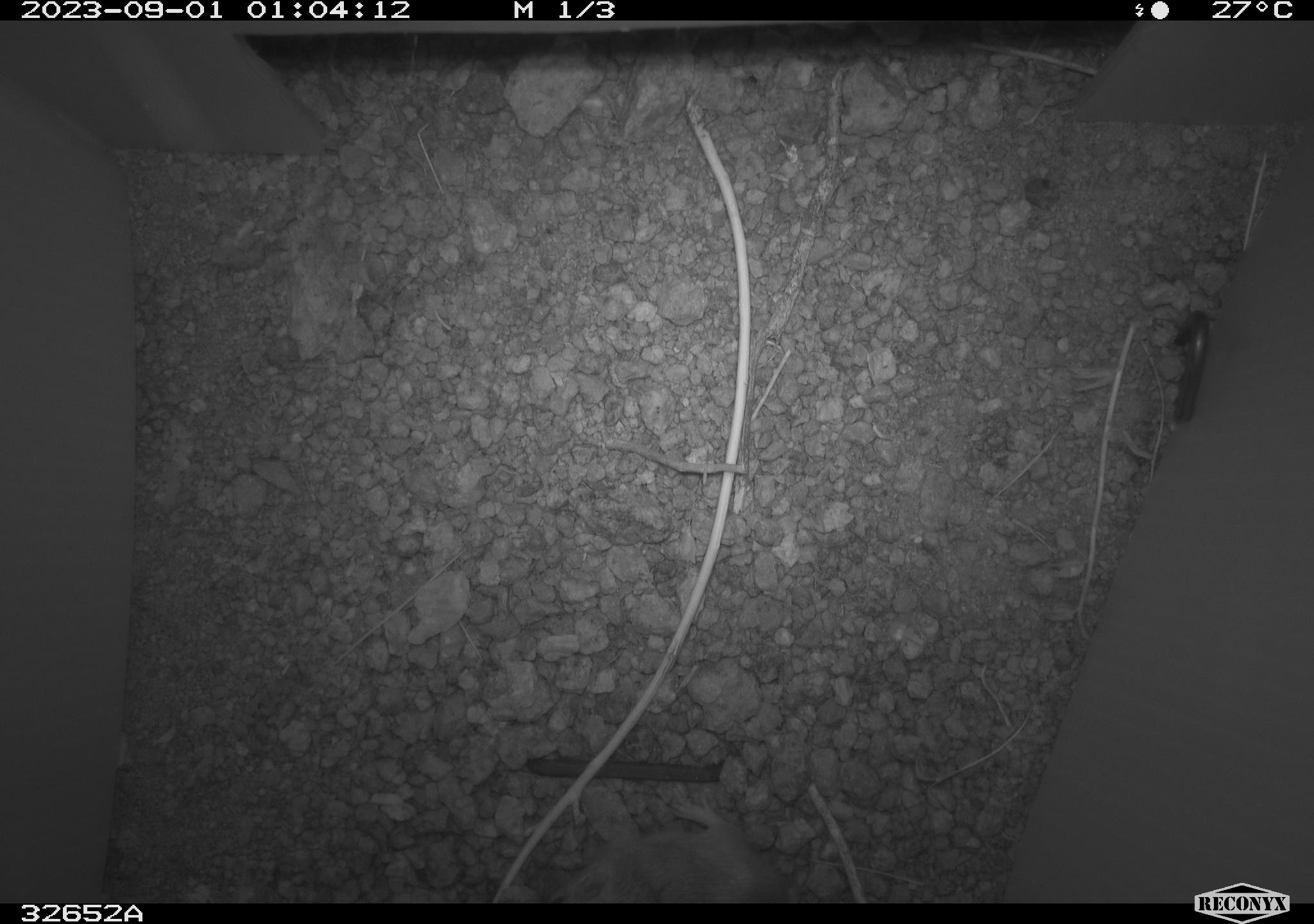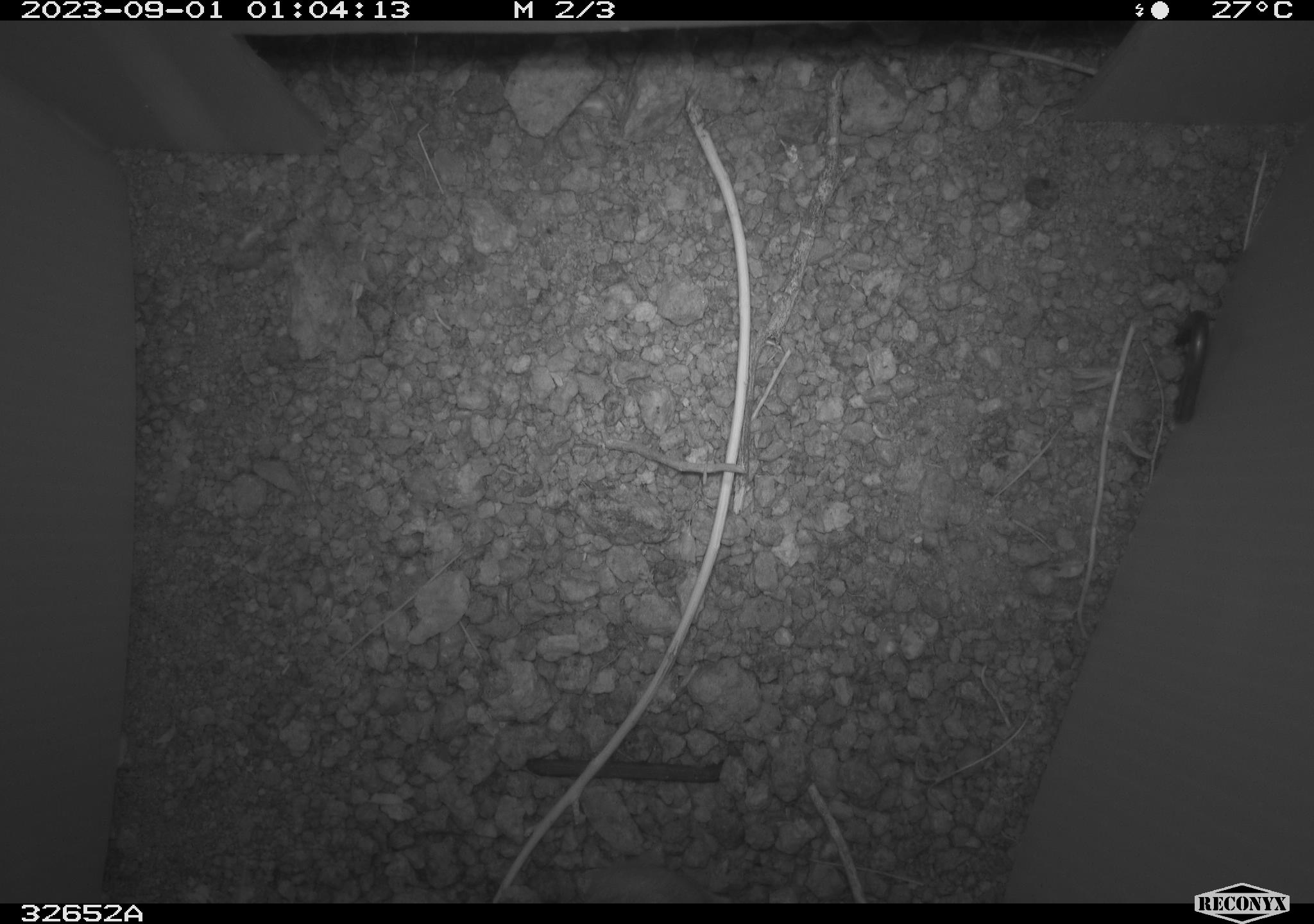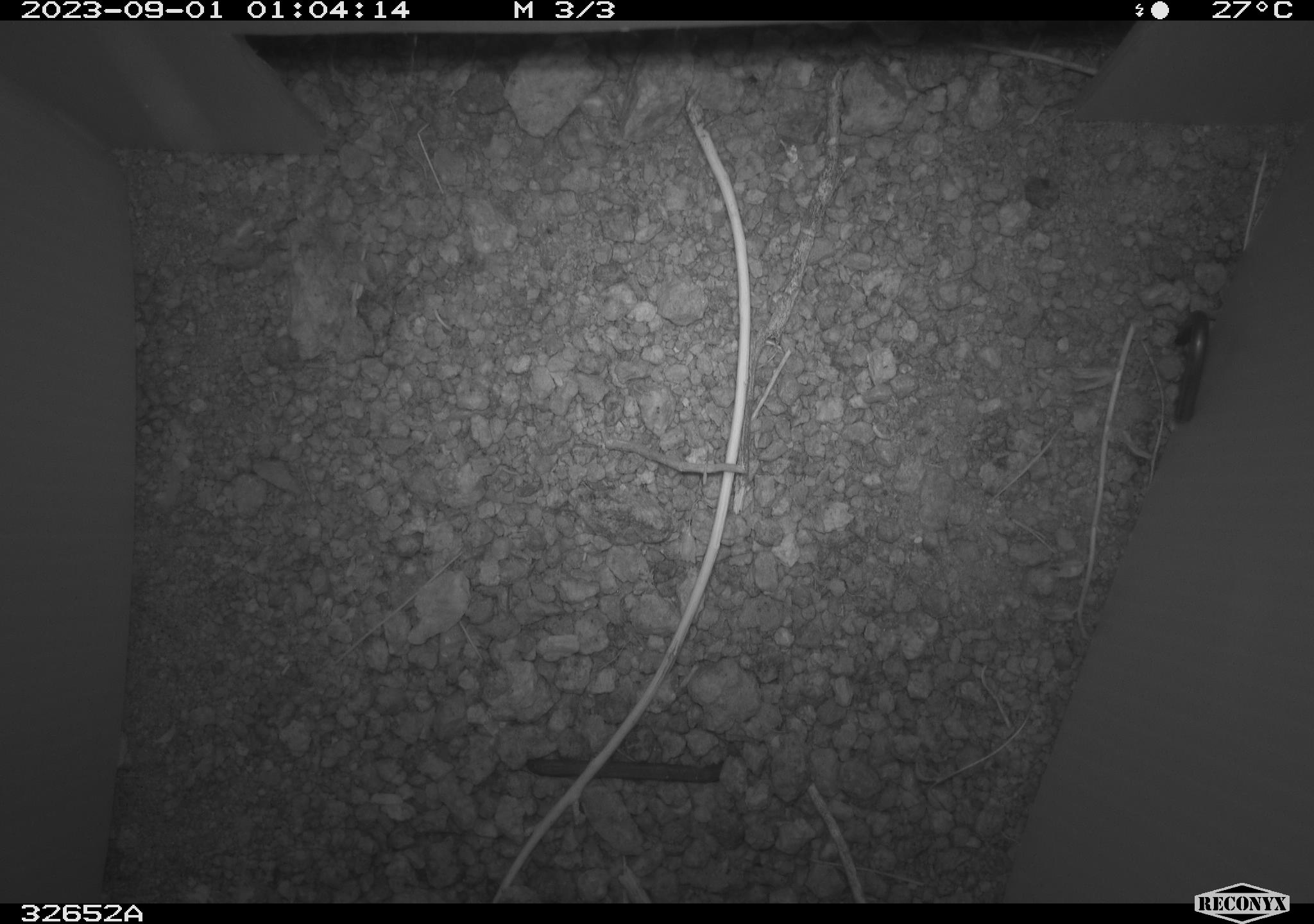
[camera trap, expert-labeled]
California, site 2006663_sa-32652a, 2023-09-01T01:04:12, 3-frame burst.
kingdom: Animalia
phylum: Chordata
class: Mammalia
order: Rodentia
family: Heteromyidae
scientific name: Heteromyidae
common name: kangaroo rats and pocket mice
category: heteromyidae family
Heteromyidae family (kangaroo rats and pocket mice) (Heteromyidae).